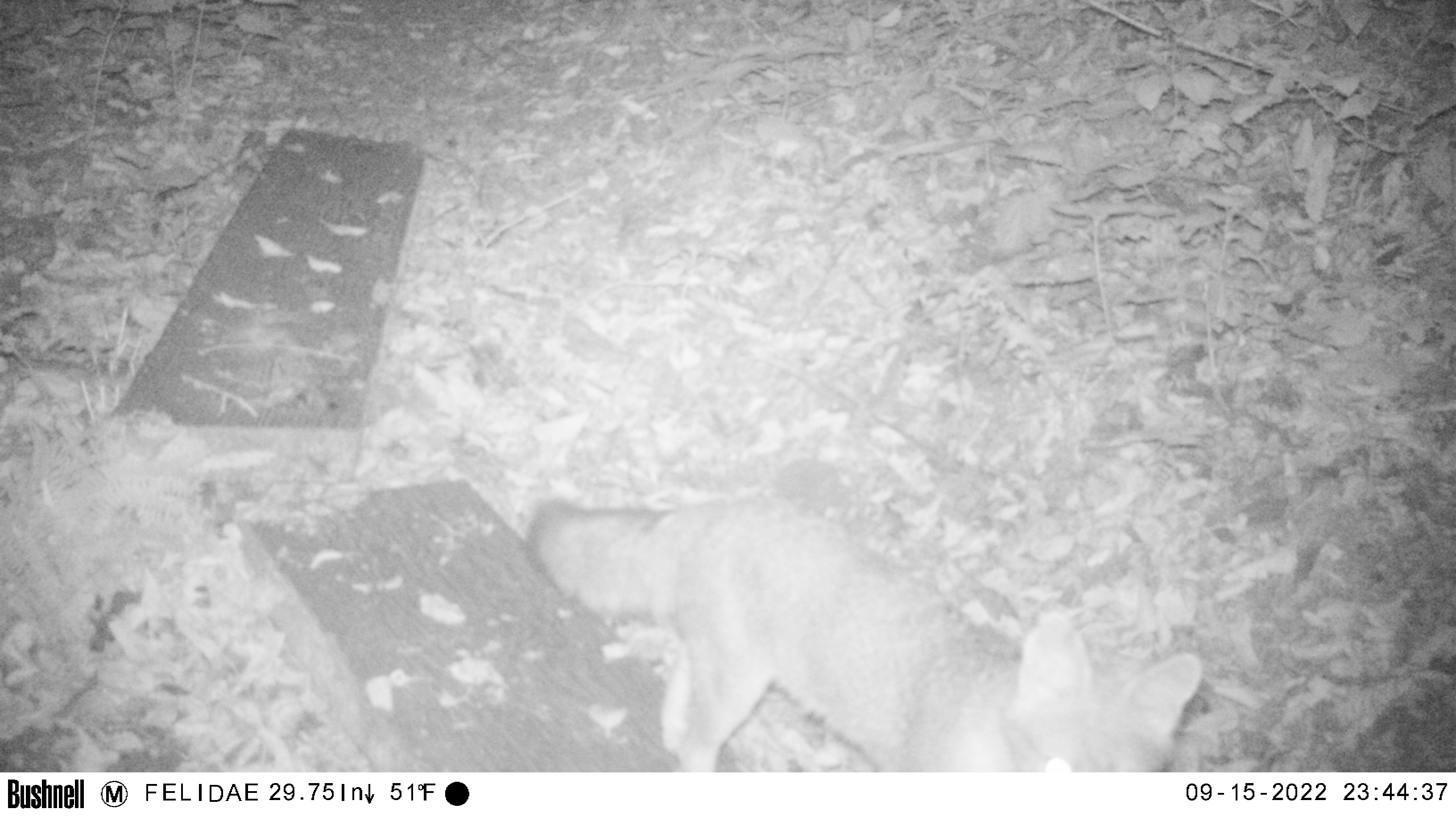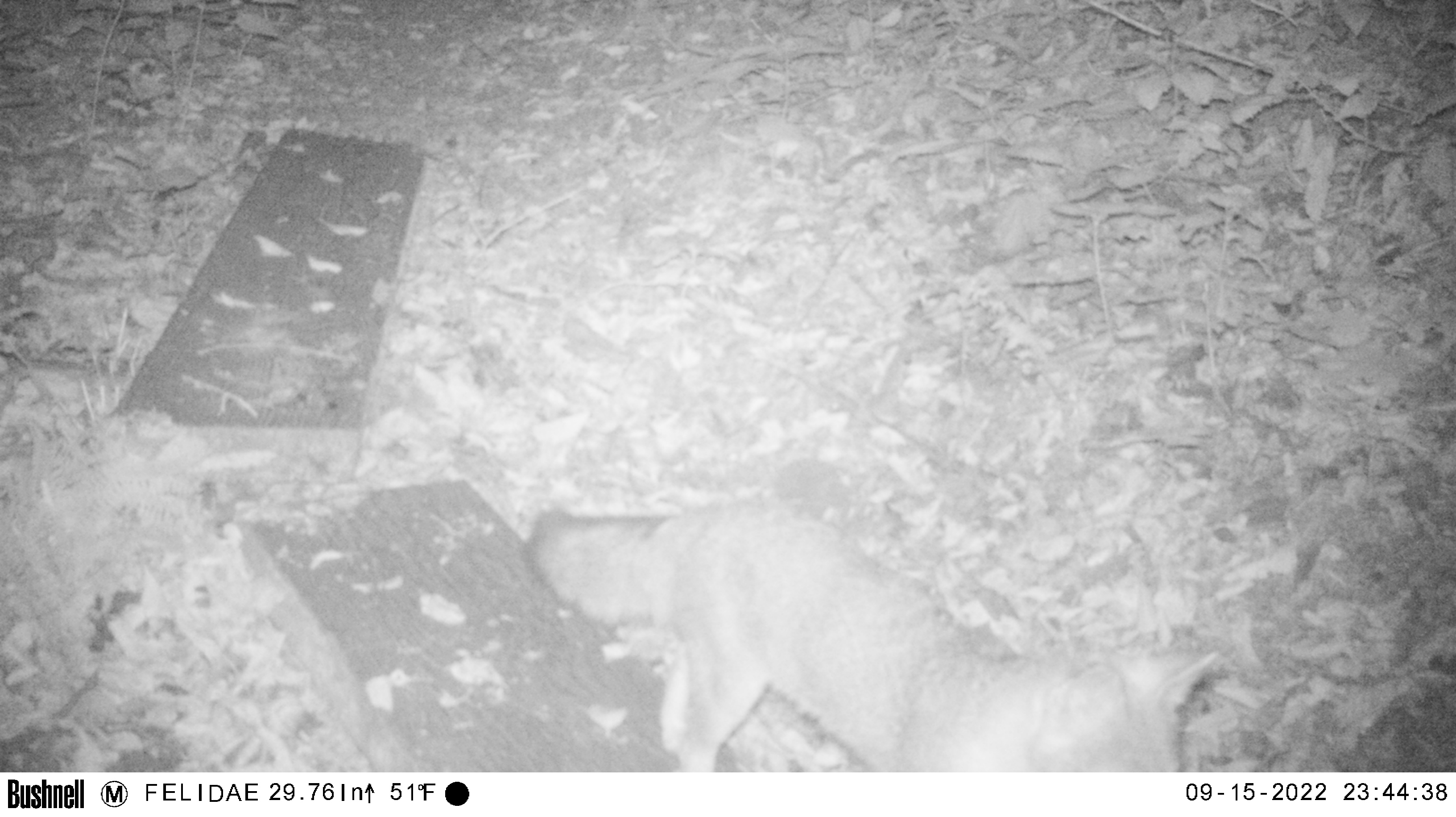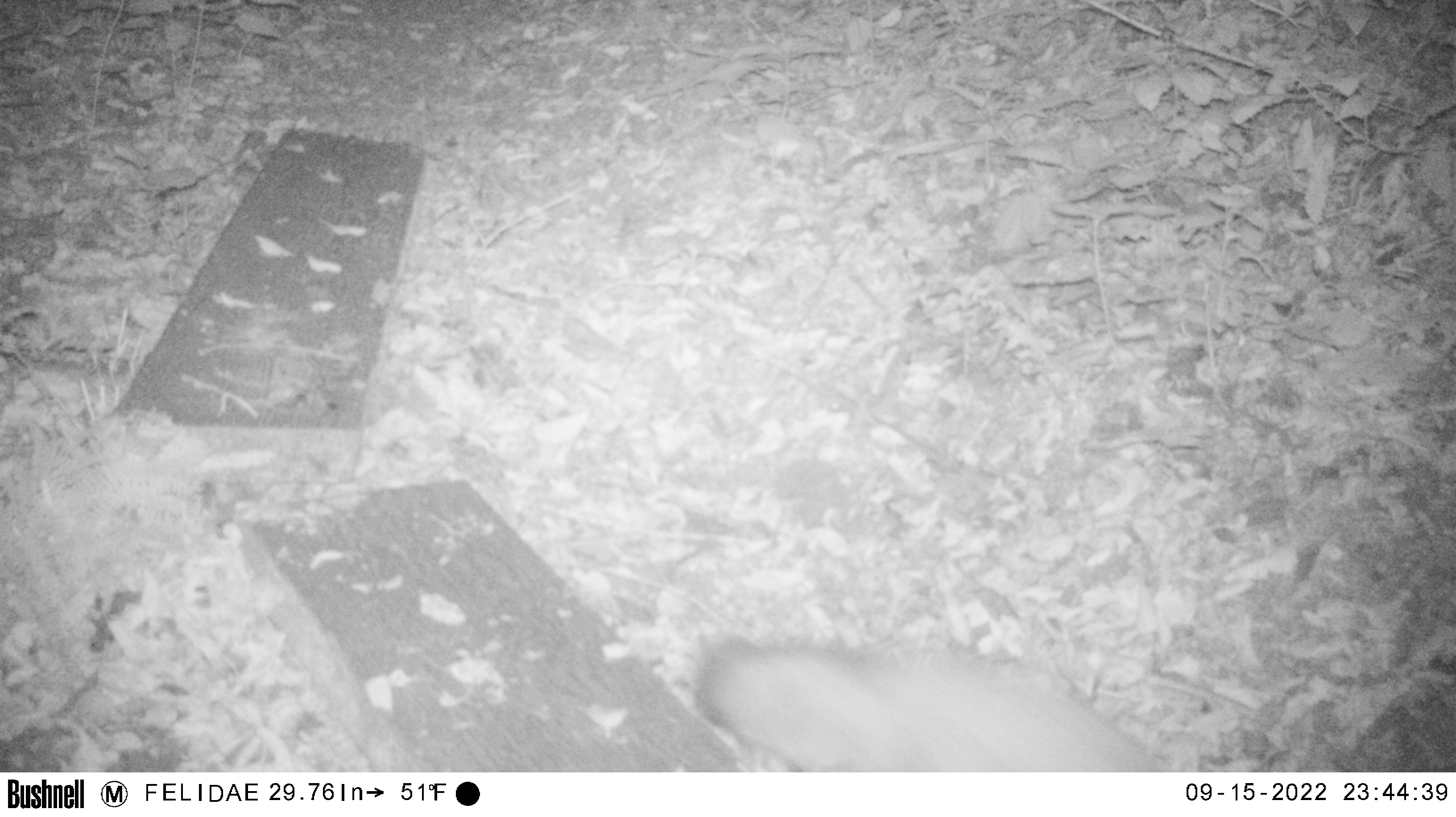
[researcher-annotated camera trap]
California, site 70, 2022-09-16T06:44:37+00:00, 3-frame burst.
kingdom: Animalia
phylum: Chordata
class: Mammalia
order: Carnivora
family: Canidae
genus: Urocyon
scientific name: Urocyon cinereoargenteus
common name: gray fox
Gray fox (Urocyon cinereoargenteus).